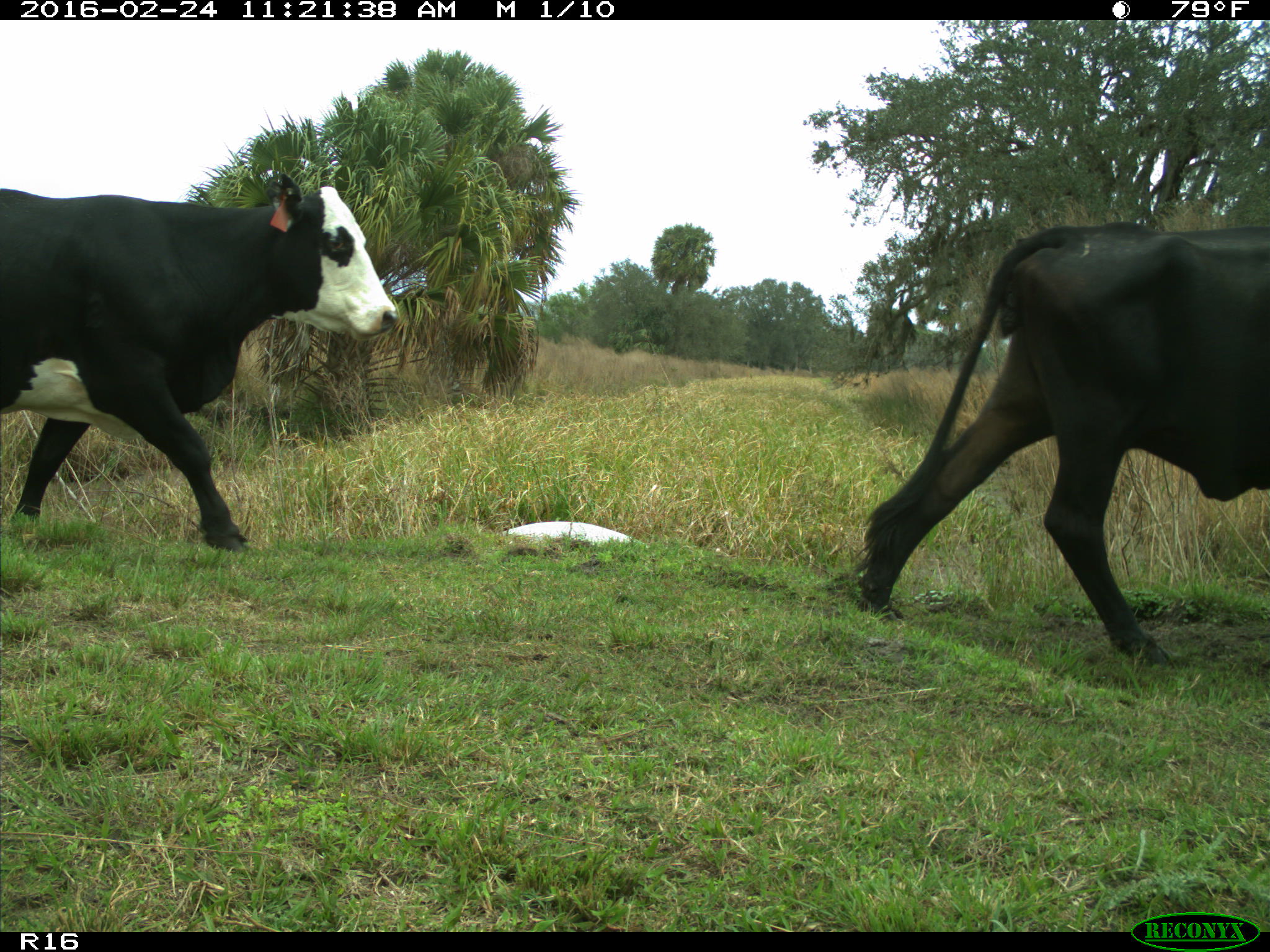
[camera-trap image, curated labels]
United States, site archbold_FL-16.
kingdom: Animalia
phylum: Chordata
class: Mammalia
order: Artiodactyla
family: Bovidae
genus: Bos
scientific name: Bos taurus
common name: domestic cow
Bos taurus (domestic cow).